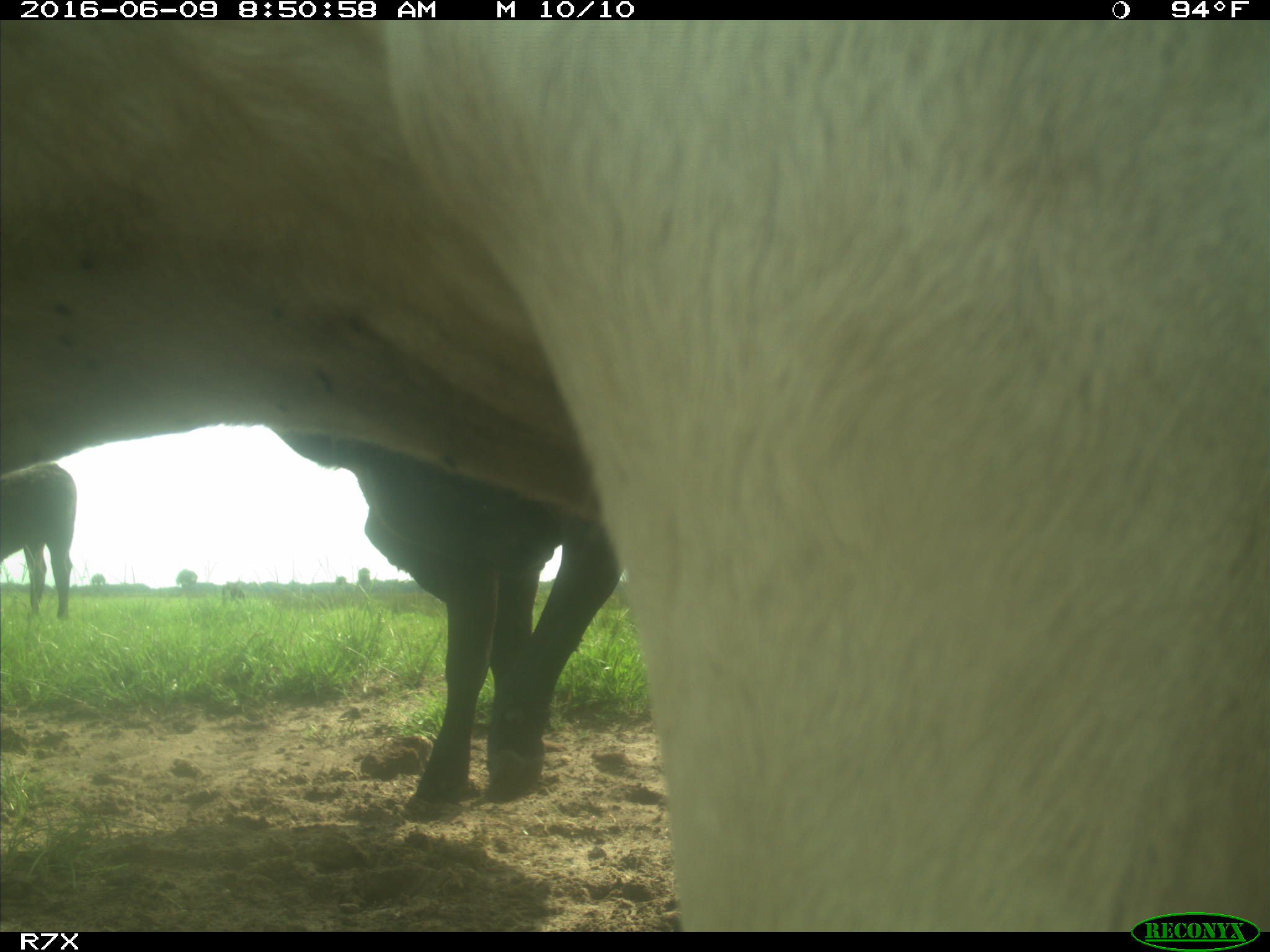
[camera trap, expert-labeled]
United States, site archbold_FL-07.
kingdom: Animalia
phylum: Chordata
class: Mammalia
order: Artiodactyla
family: Bovidae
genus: Bos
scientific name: Bos taurus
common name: domestic cow